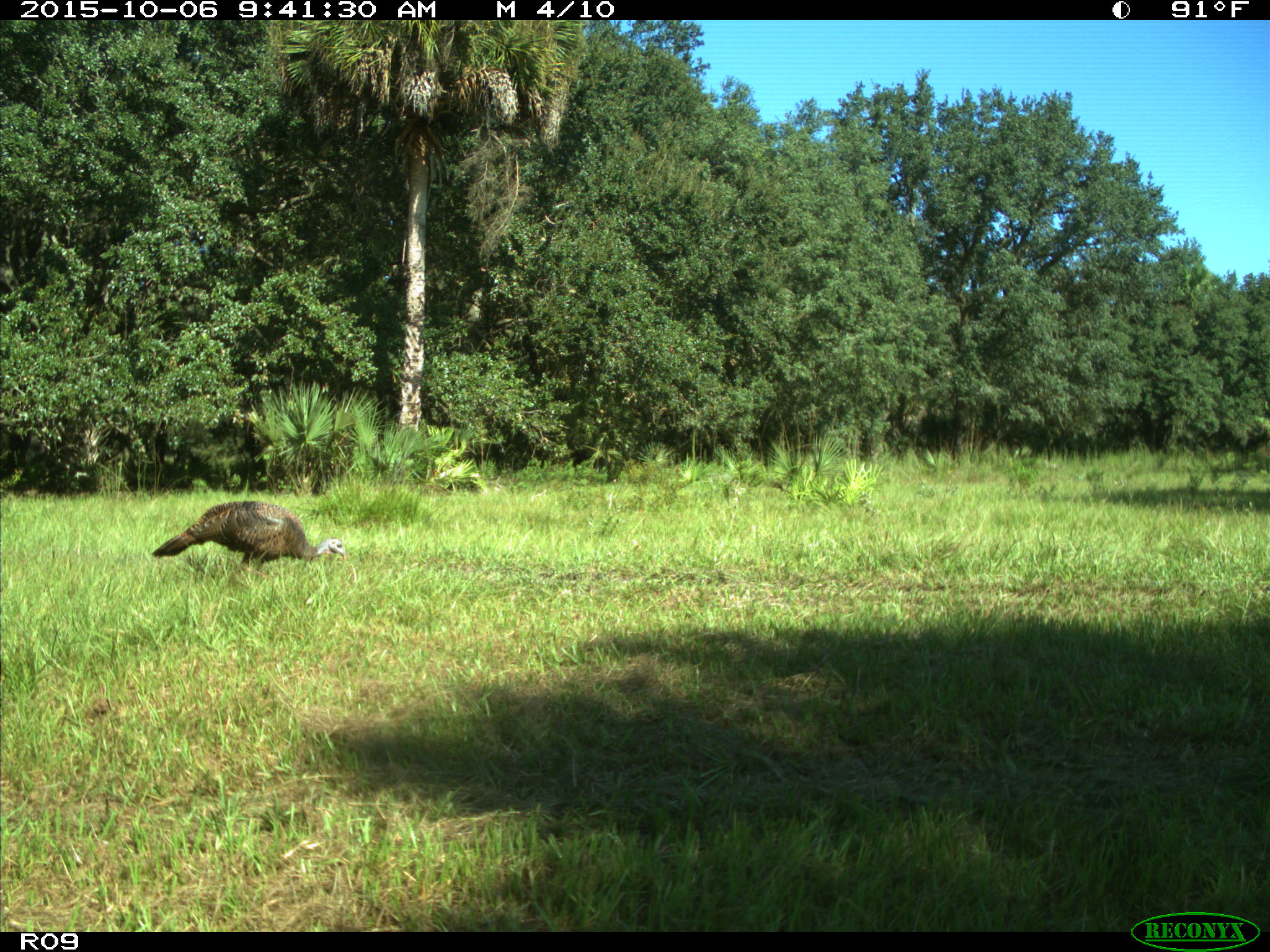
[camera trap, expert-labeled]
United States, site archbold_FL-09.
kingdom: Animalia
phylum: Chordata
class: Aves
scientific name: Aves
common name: birds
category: unidentified bird